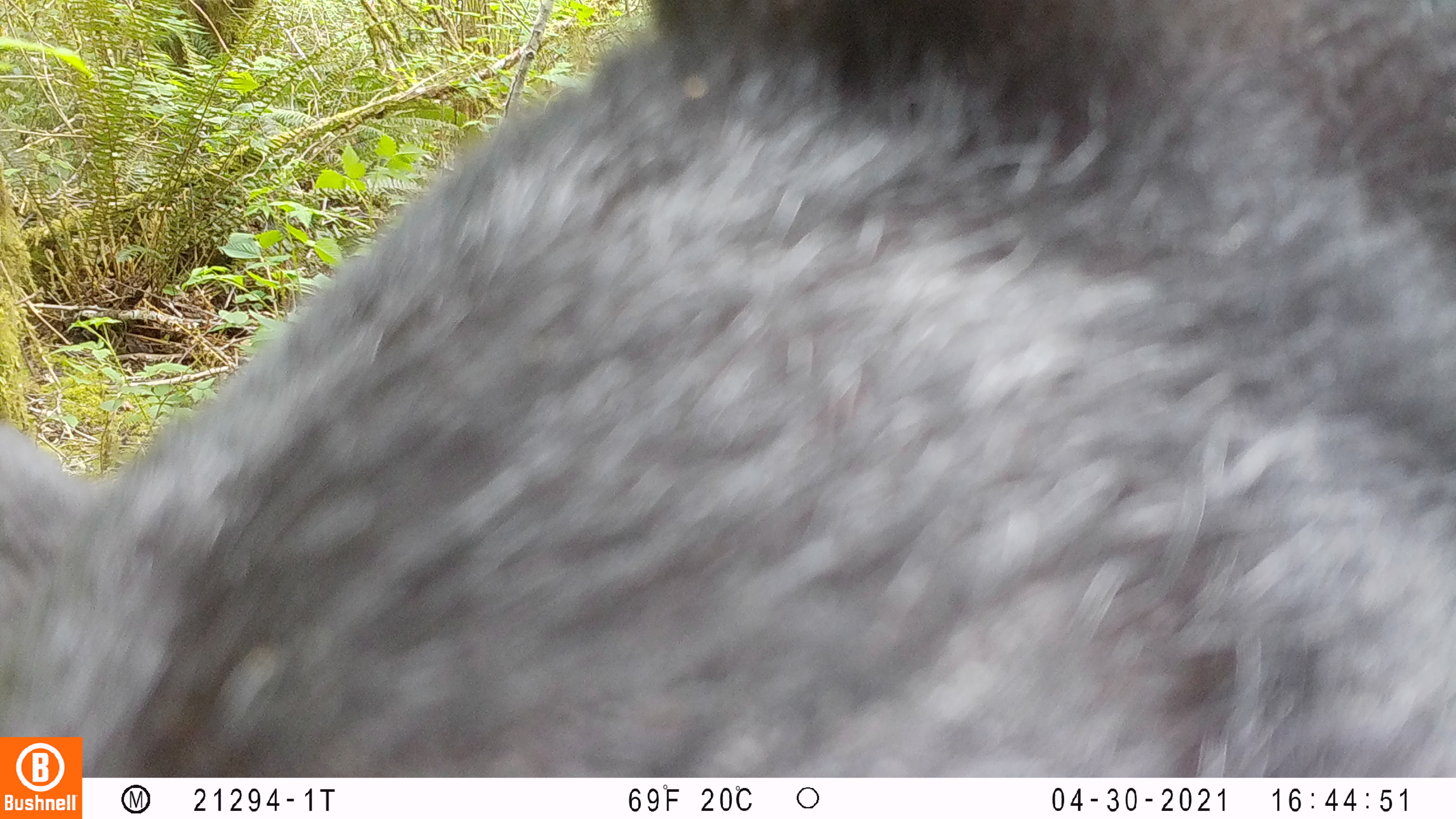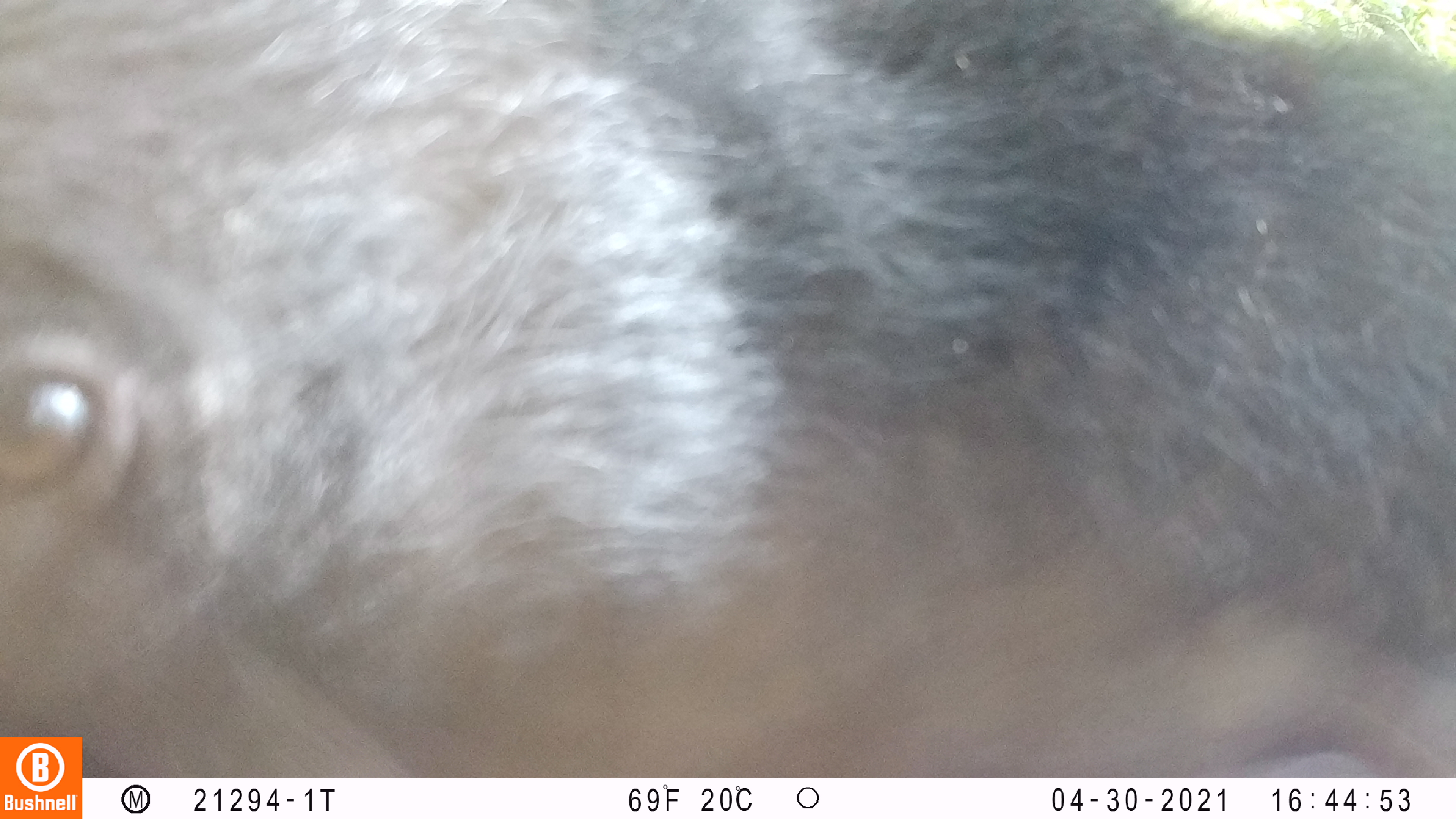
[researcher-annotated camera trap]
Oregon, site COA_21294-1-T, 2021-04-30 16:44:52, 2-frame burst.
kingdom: Animalia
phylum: Chordata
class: Mammalia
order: Carnivora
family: Ursidae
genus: Ursus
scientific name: Ursus americanus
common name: american black bear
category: black bear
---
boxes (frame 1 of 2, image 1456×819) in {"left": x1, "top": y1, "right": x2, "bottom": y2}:
black bear: {"left": 4, "top": 4, "right": 1450, "bottom": 730}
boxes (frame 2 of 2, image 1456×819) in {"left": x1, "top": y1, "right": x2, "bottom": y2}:
black bear: {"left": 2, "top": 0, "right": 1450, "bottom": 728}